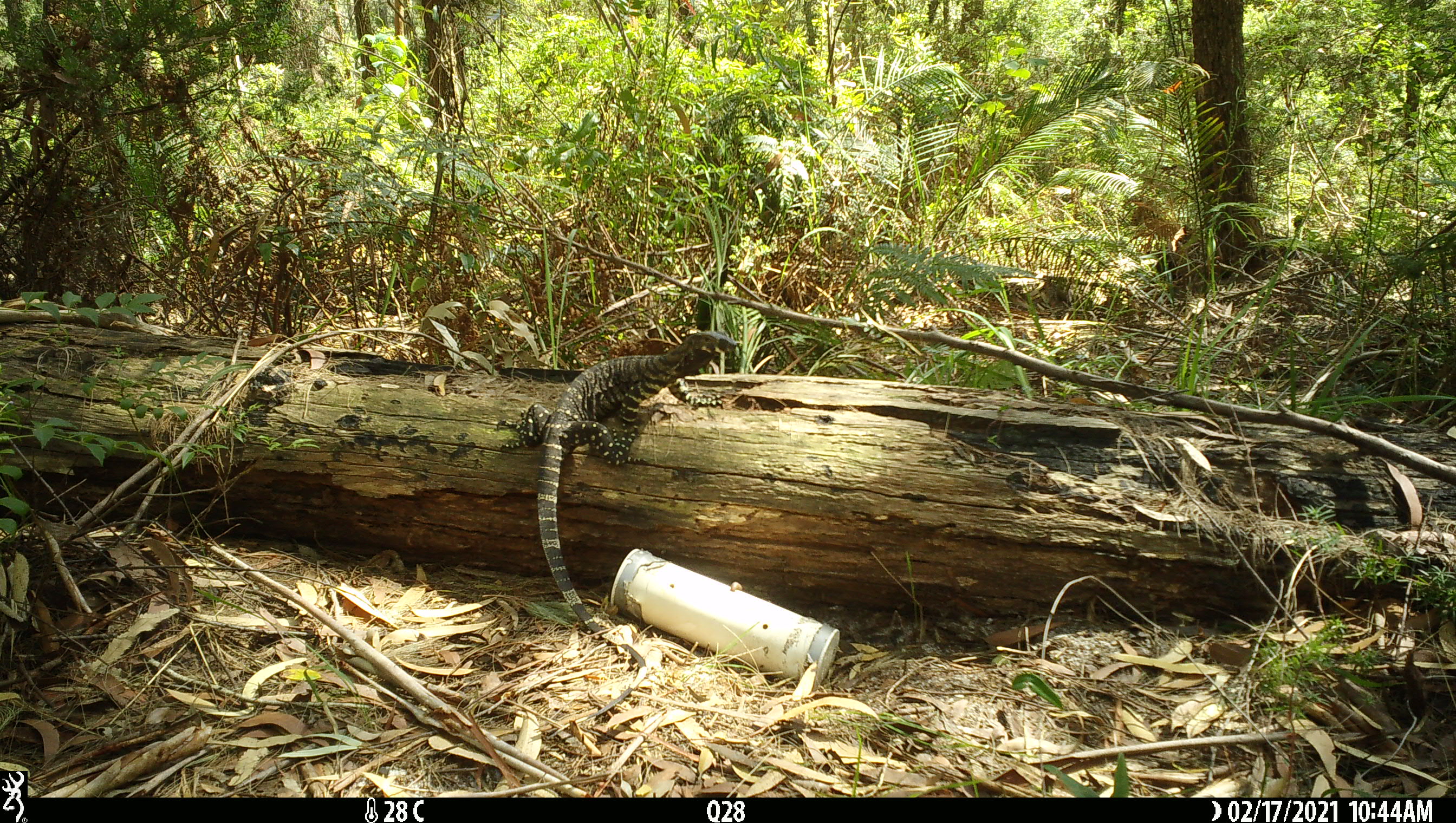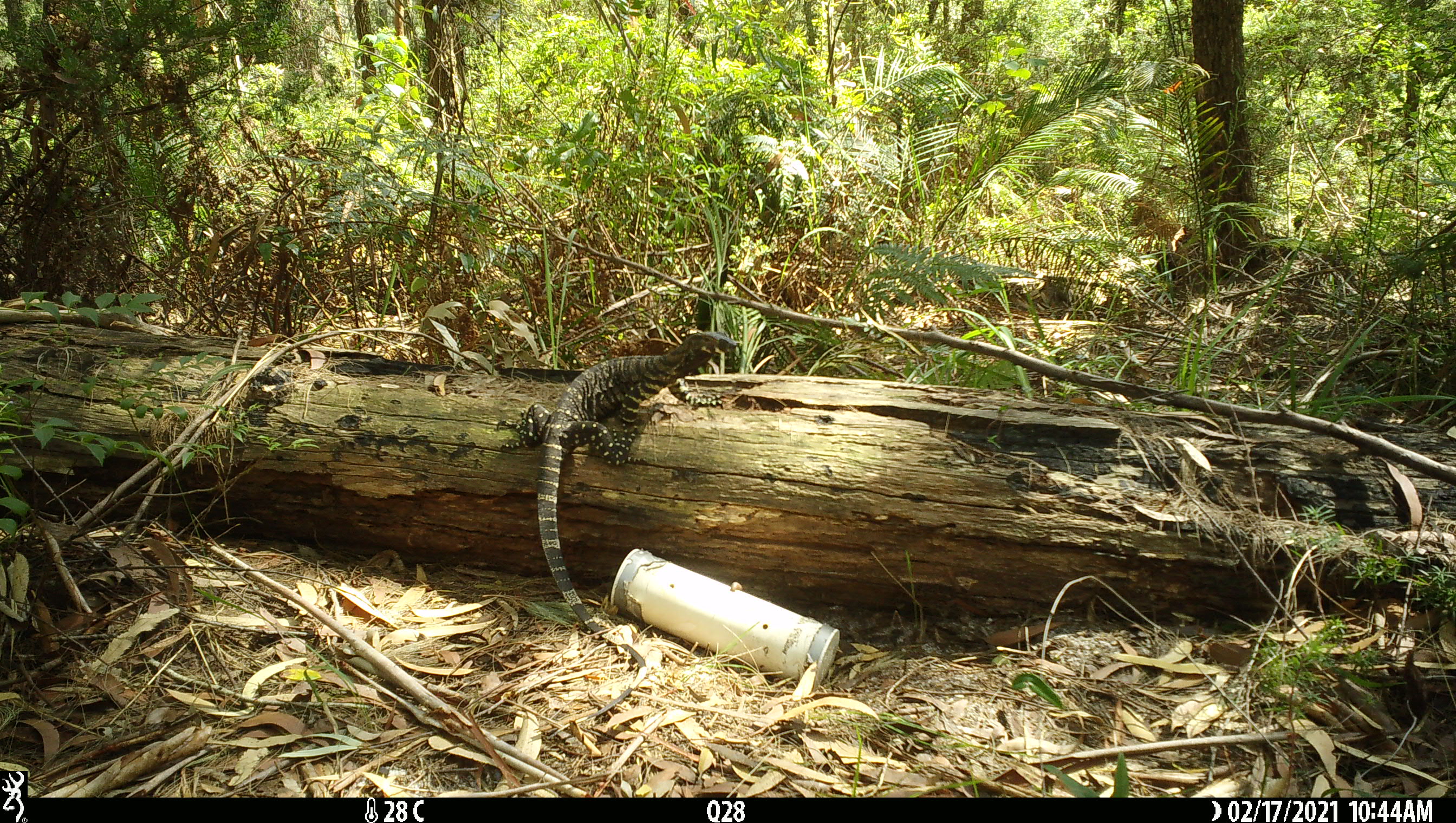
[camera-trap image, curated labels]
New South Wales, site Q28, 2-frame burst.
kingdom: Animalia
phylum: Chordata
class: Reptilia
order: Squamata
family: Varanidae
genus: Varanus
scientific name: Varanus varius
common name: lace monitor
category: goanna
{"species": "goanna (lace monitor) (Varanus varius)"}